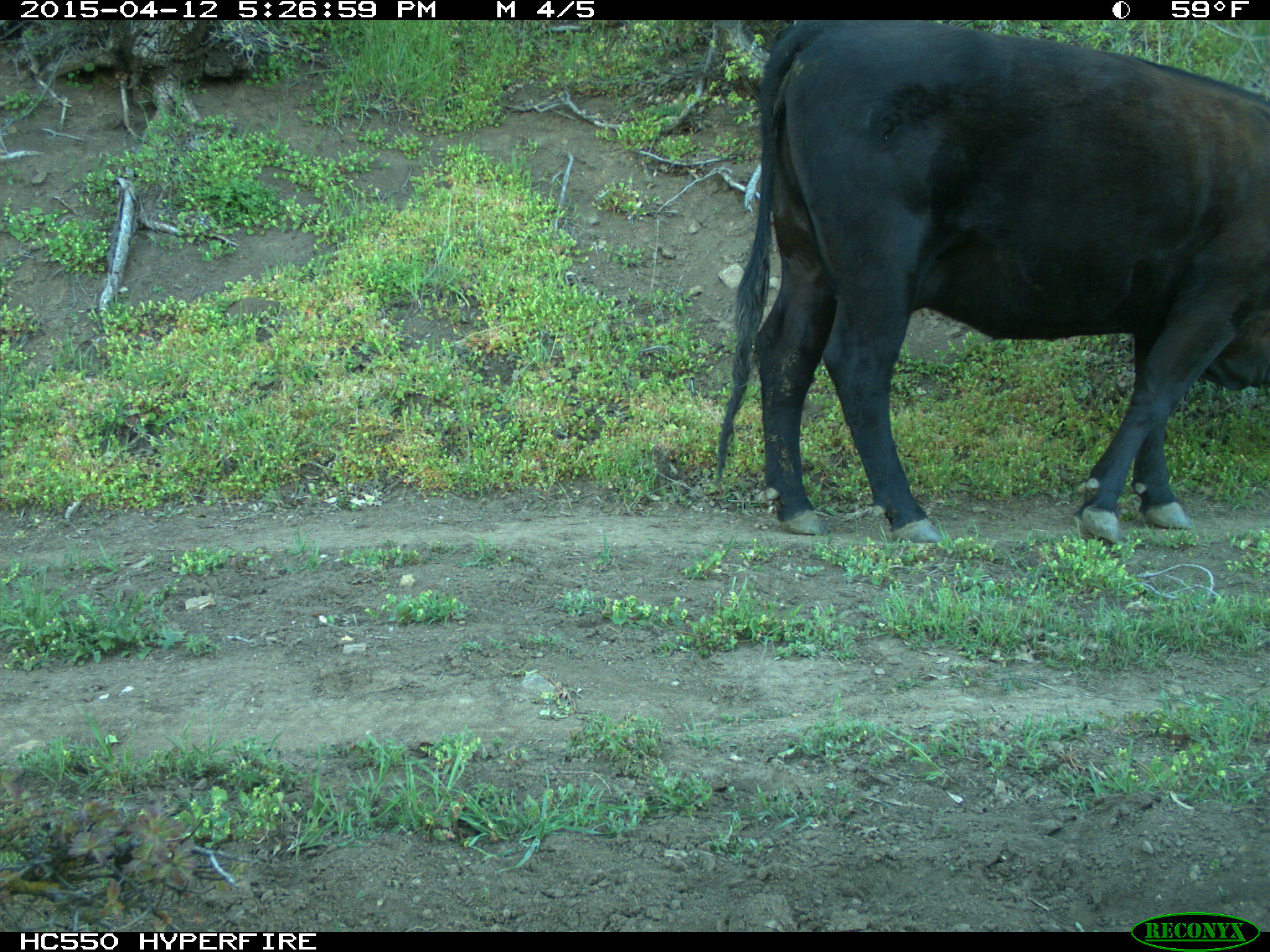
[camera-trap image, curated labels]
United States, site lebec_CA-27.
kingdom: Animalia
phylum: Chordata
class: Mammalia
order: Artiodactyla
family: Bovidae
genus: Bos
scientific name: Bos taurus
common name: domestic cow